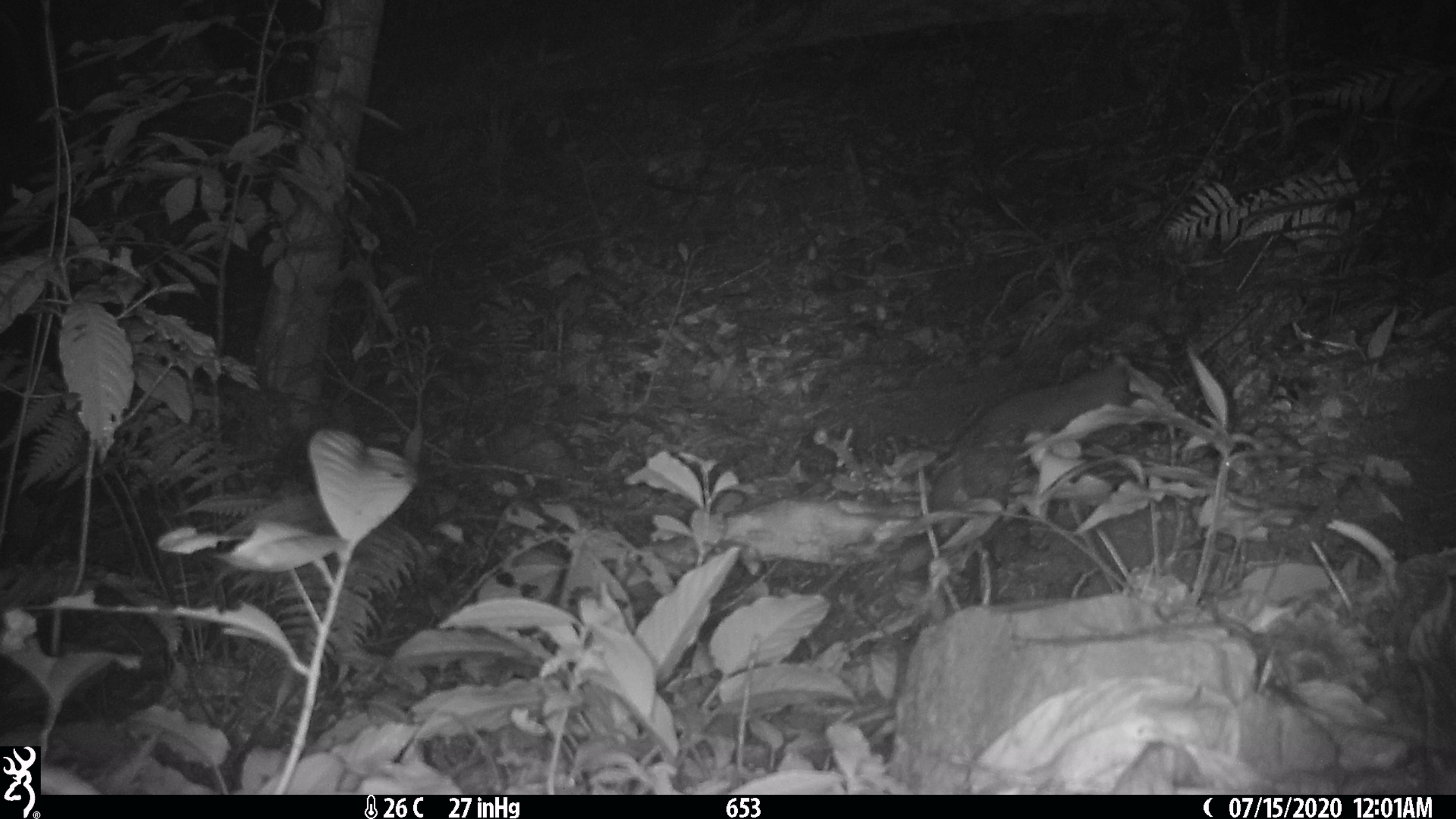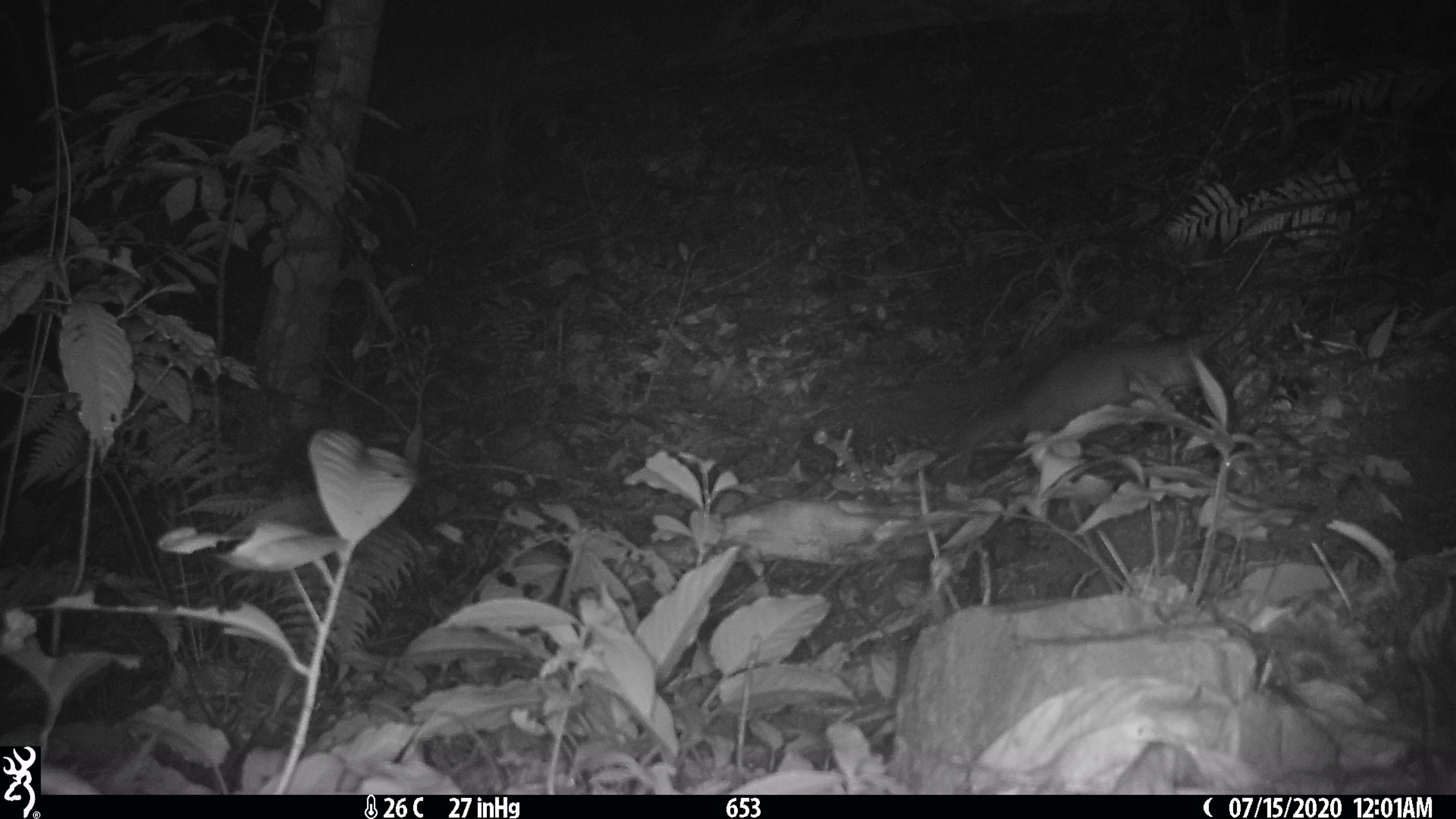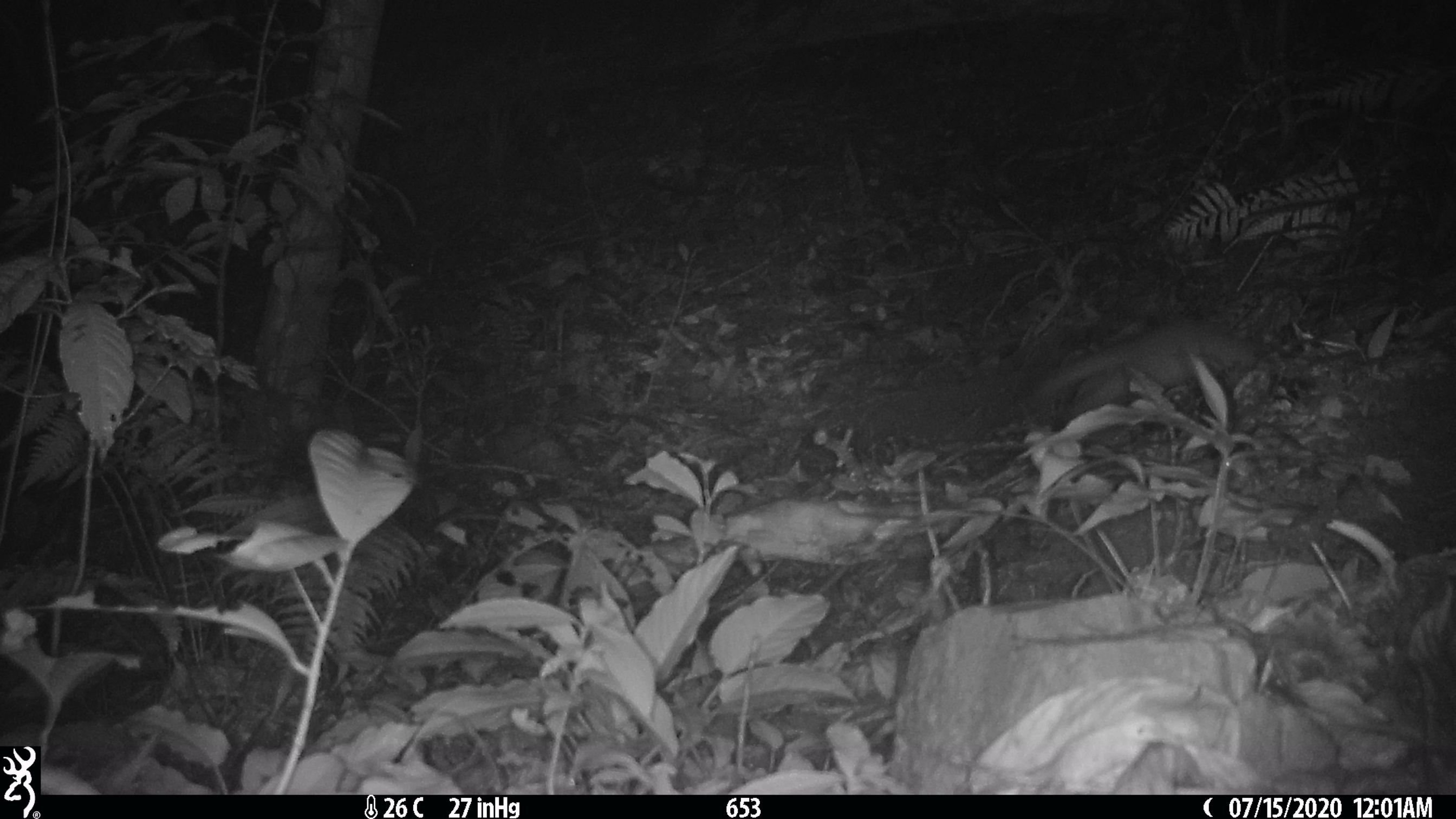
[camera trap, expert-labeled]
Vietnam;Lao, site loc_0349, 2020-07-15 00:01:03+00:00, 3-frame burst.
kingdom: Animalia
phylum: Chordata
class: Mammalia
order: Carnivora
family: Mustelidae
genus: Melogale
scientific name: Melogale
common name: ferret badger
Ferret badger (Melogale). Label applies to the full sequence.